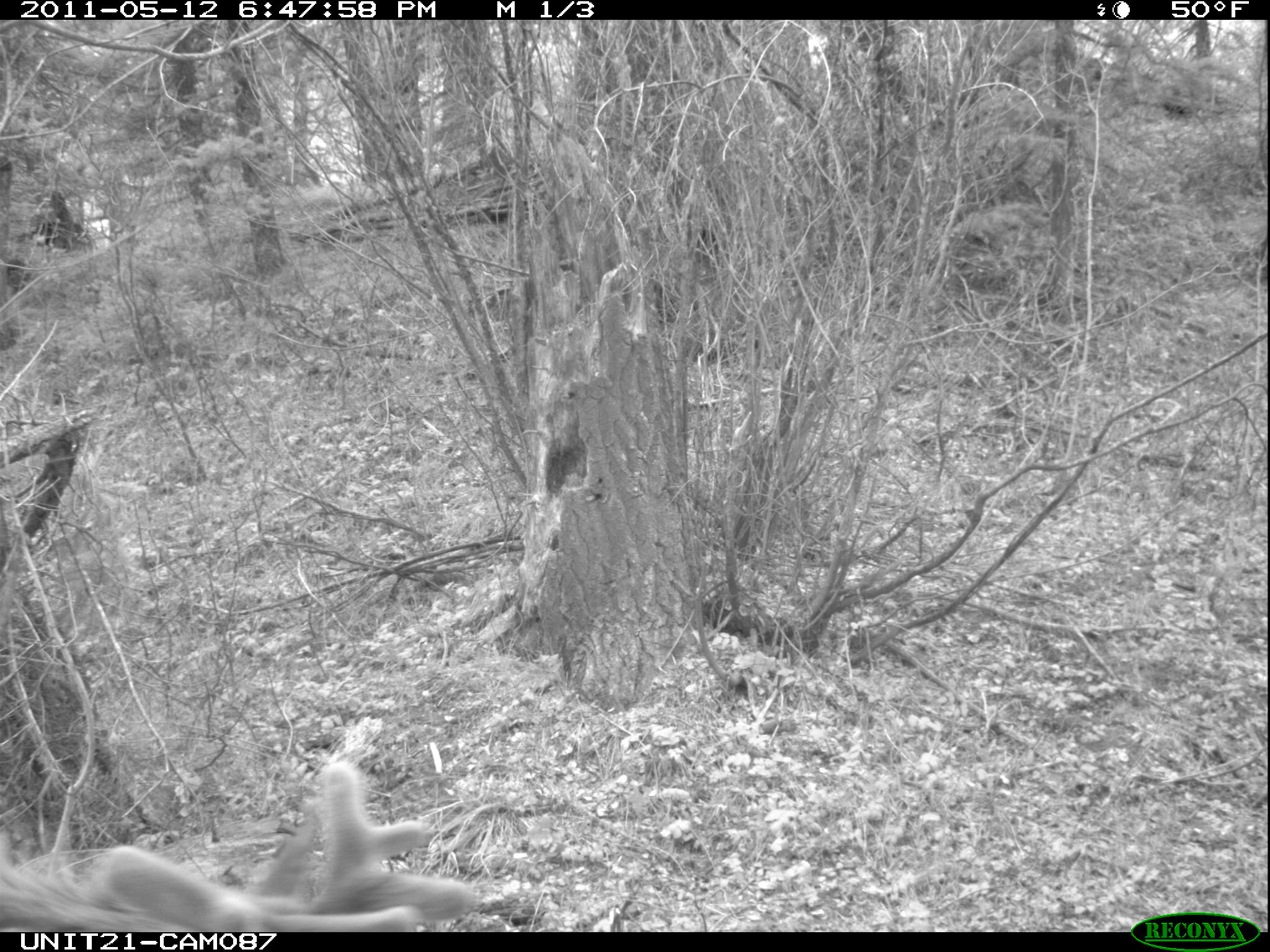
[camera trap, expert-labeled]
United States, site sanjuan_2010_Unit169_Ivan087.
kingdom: Animalia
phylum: Chordata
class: Mammalia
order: Artiodactyla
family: Cervidae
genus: Cervus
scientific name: Cervus elaphus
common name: red deer